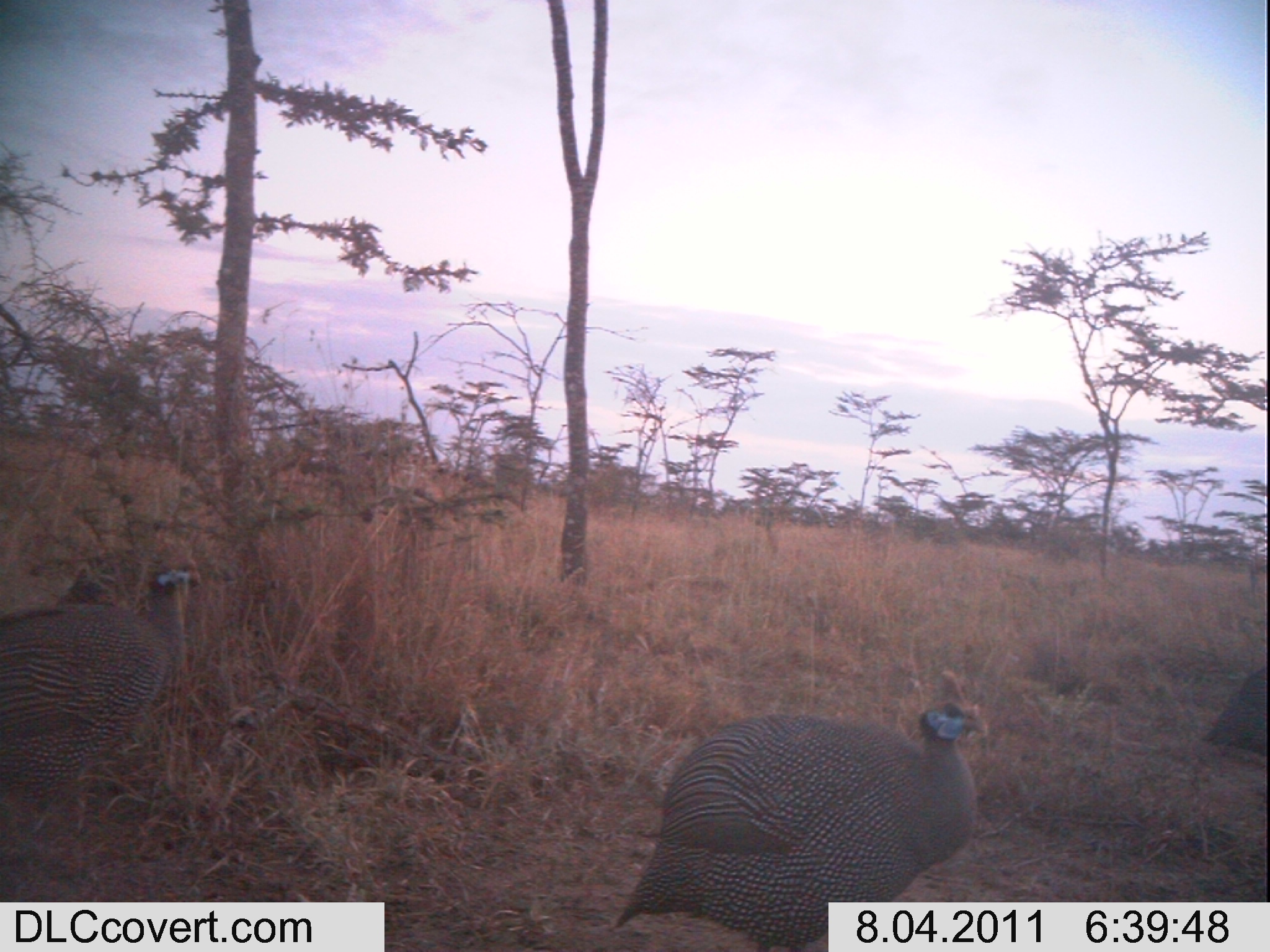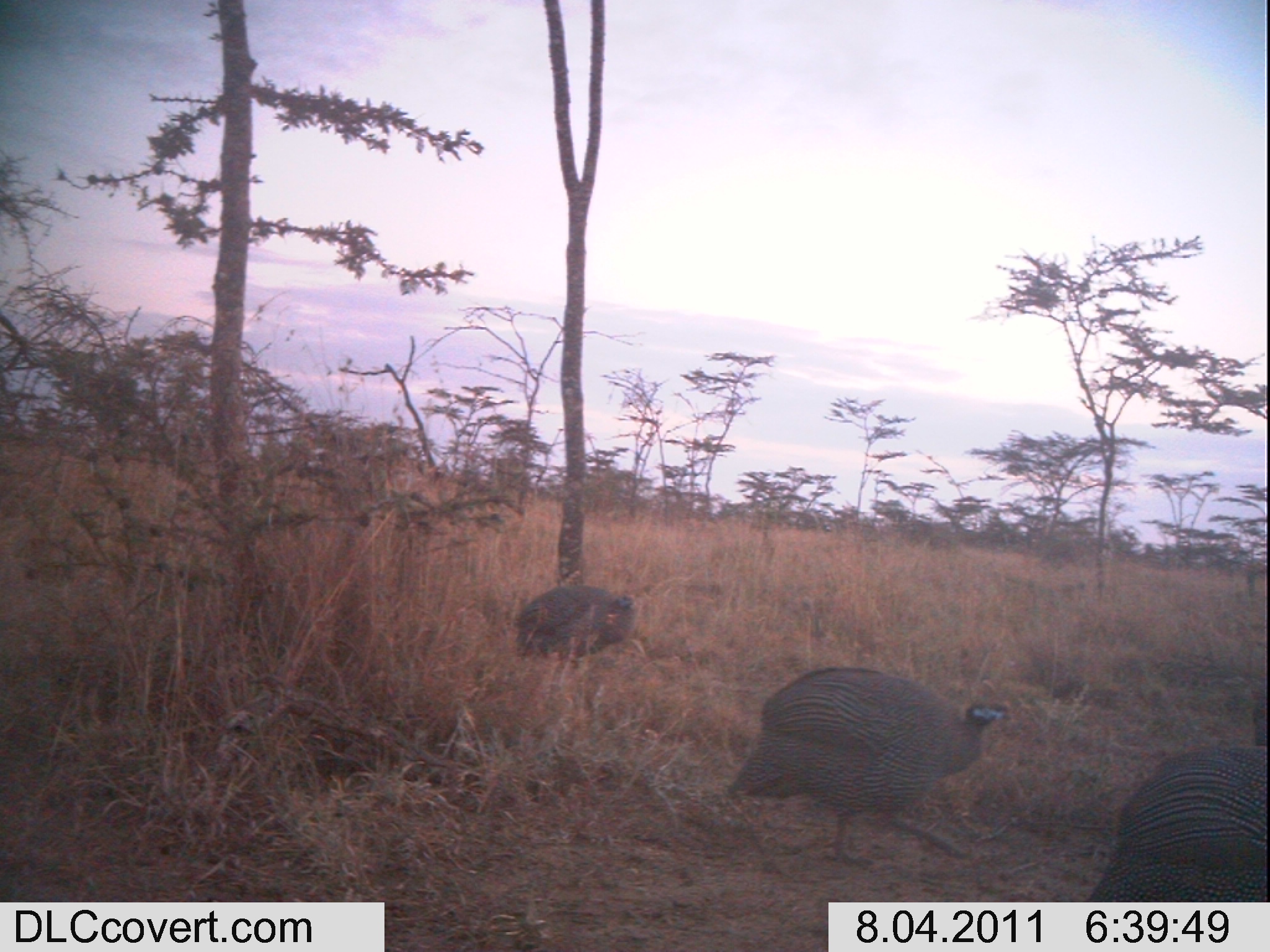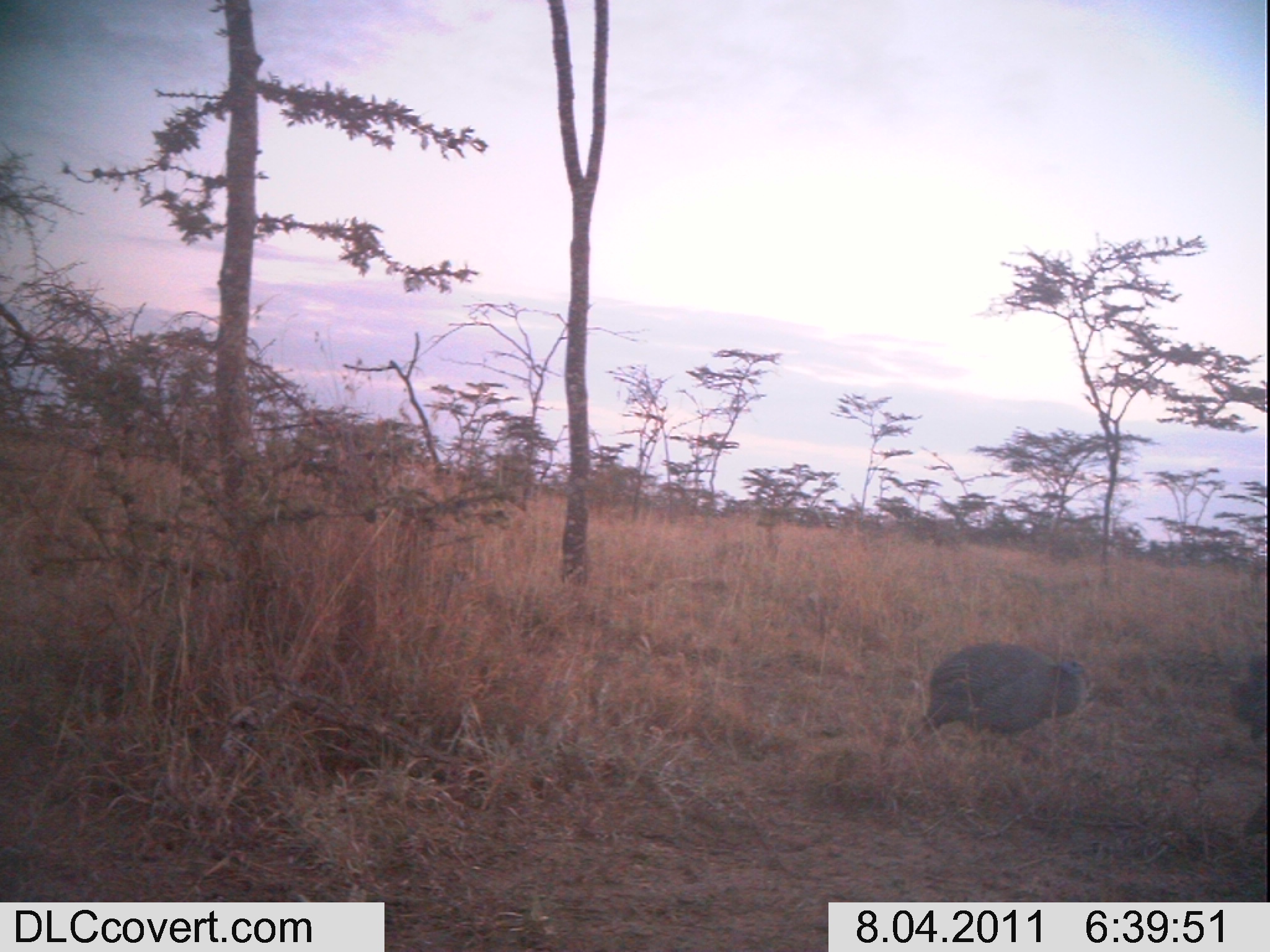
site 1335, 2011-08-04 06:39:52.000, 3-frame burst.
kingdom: Animalia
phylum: Chordata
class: Aves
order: Galliformes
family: Numididae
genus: Numida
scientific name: Numida meleagris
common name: helmeted guineafowl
Numida meleagris (helmeted guineafowl), count 3.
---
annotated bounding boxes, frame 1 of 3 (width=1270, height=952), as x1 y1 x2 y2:
numida meleagris: 609 665 980 950; 0 541 202 859; 1198 667 1269 758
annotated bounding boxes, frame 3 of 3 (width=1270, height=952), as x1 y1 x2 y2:
numida meleagris: 913 638 1088 767; 1229 647 1268 740; 1242 789 1270 842